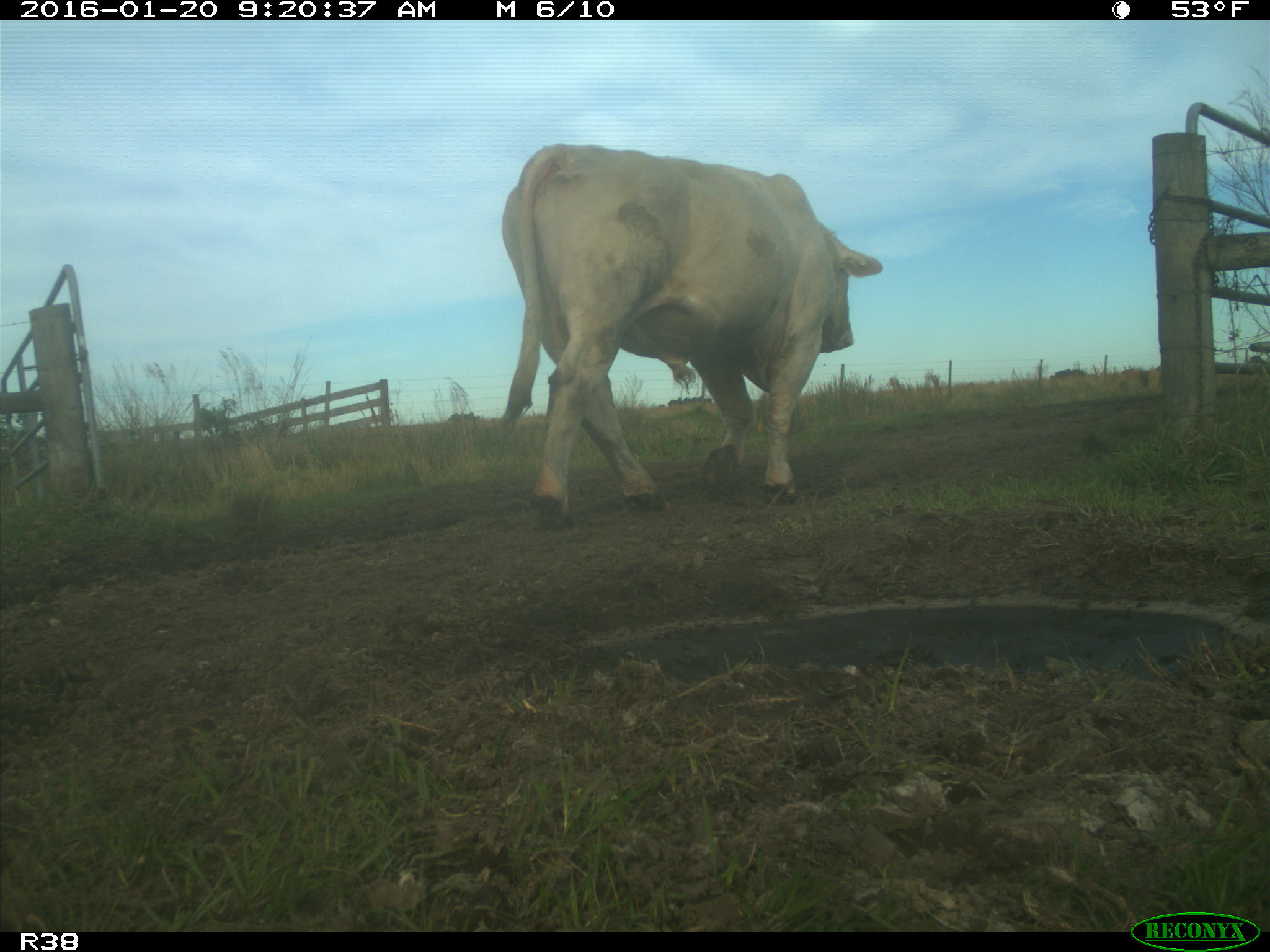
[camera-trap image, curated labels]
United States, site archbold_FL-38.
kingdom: Animalia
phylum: Chordata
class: Mammalia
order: Artiodactyla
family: Bovidae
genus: Bos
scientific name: Bos taurus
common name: domestic cow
Bos taurus (domestic cow).